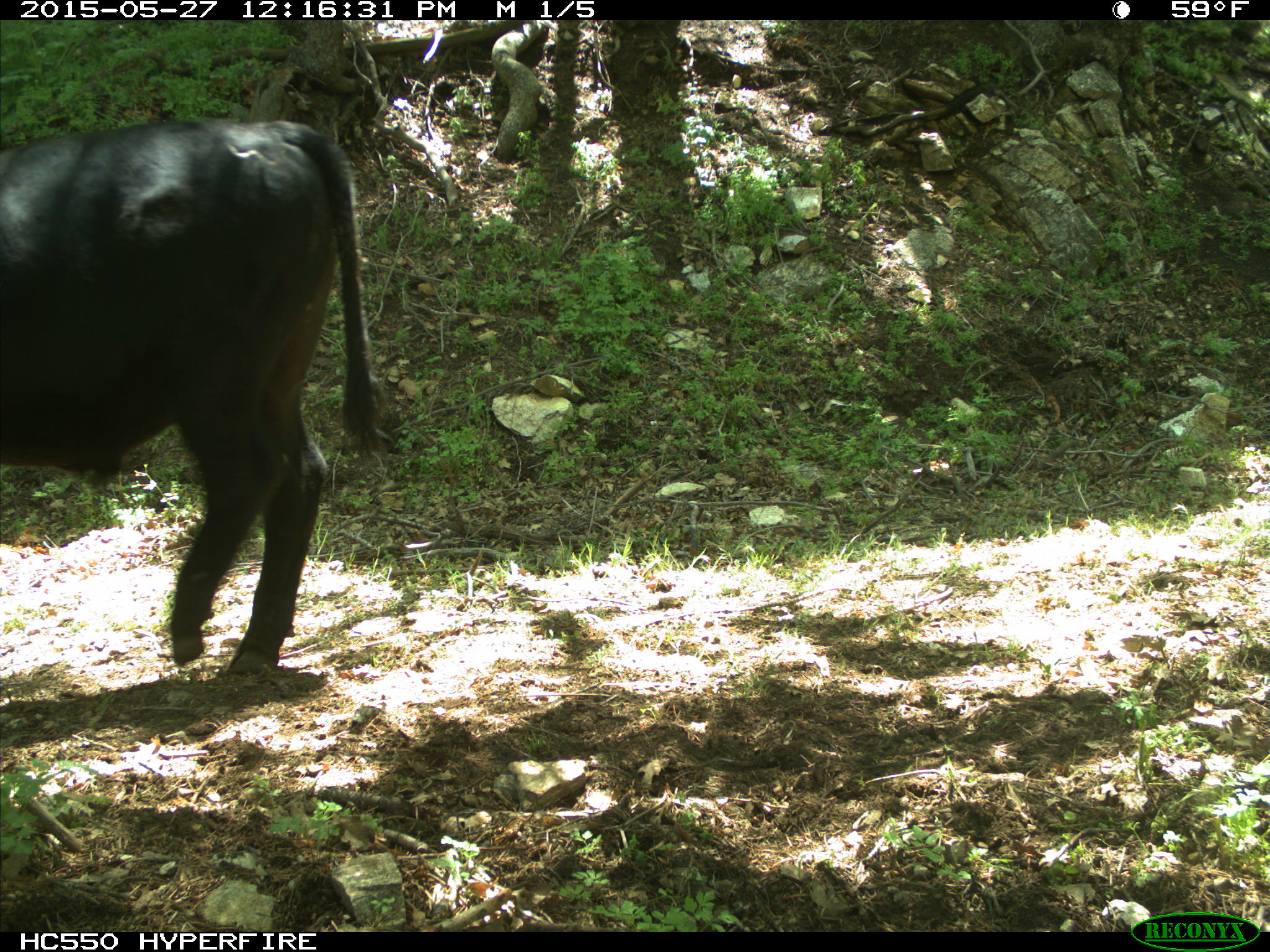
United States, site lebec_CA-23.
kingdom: Animalia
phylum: Chordata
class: Mammalia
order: Artiodactyla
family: Bovidae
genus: Bos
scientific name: Bos taurus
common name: domestic cow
Bos taurus (domestic cow).